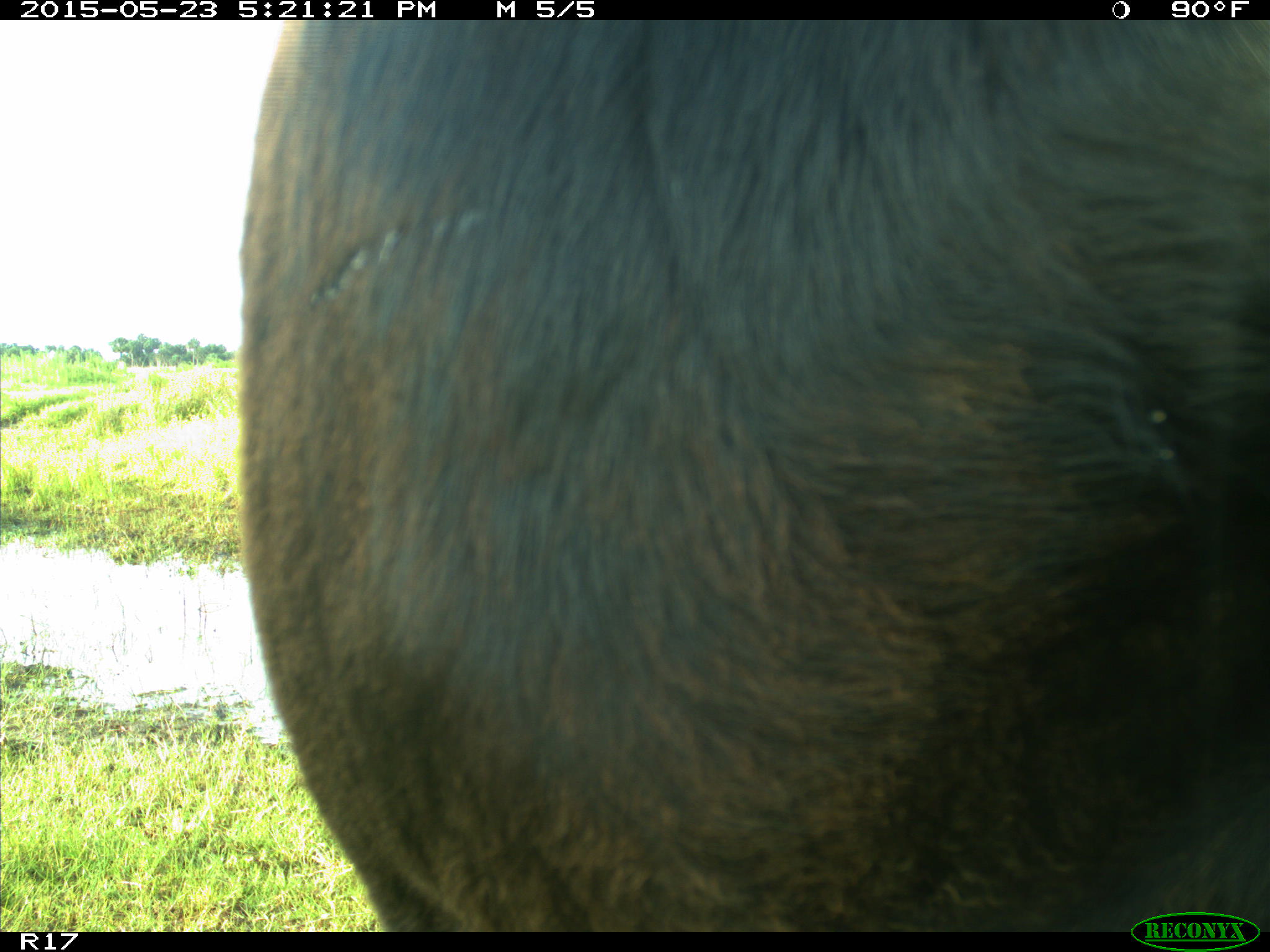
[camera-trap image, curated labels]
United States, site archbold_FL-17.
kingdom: Animalia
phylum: Chordata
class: Mammalia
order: Artiodactyla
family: Bovidae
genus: Bos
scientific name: Bos taurus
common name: domestic cow